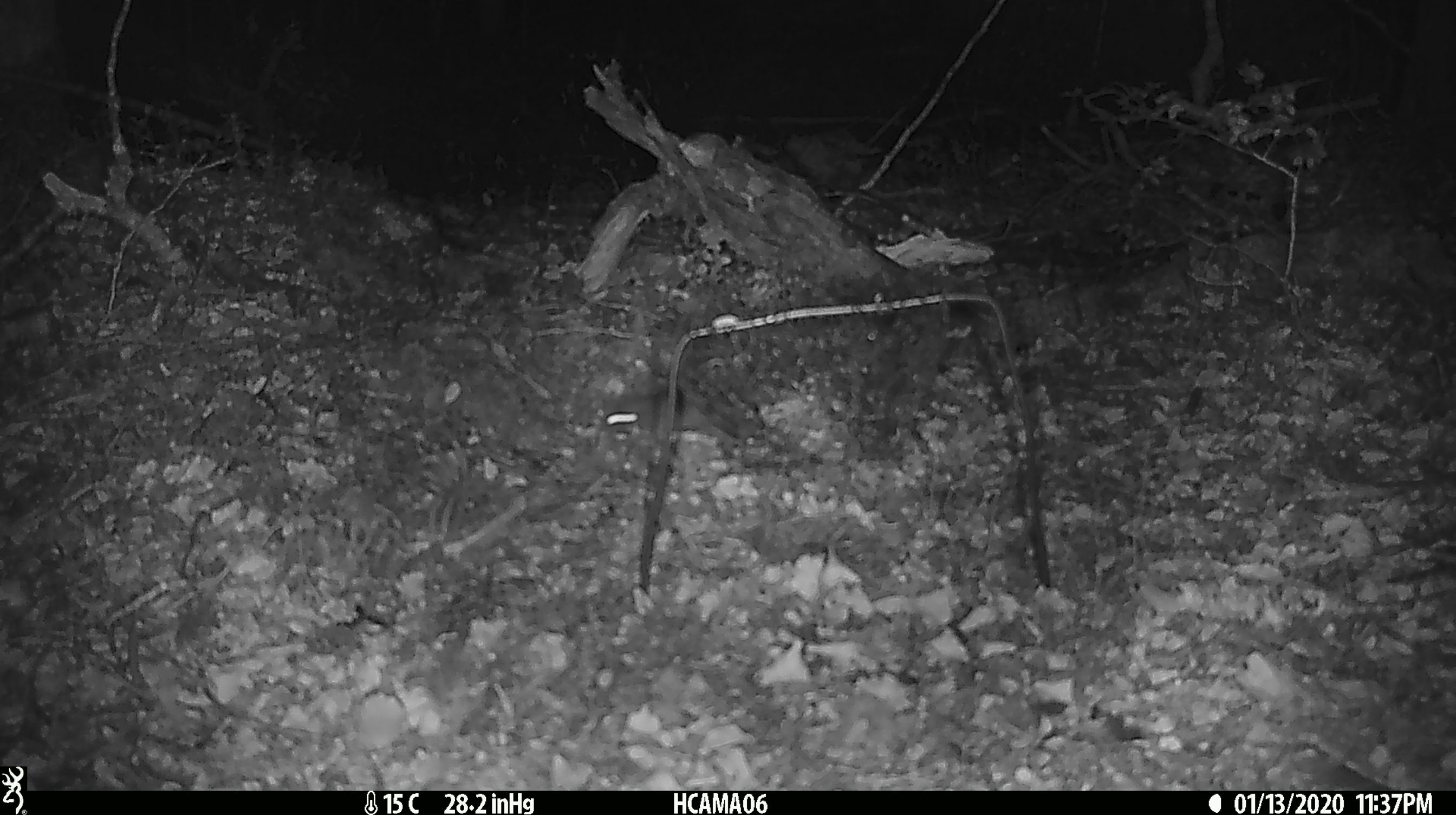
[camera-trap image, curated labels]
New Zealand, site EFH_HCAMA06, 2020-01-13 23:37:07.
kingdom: Animalia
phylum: Chordata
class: Mammalia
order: Rodentia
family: Muridae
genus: Mus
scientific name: Mus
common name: mouse